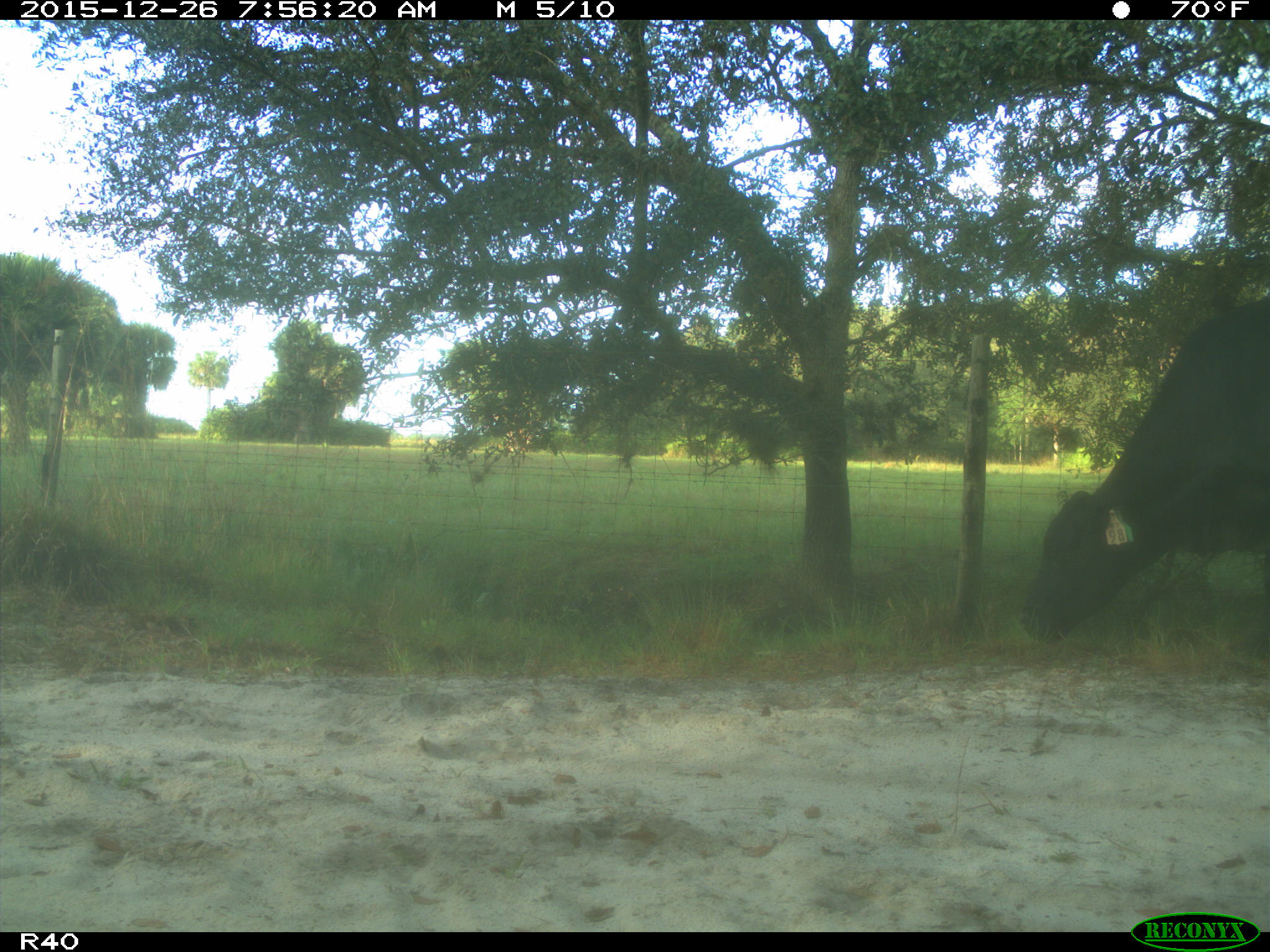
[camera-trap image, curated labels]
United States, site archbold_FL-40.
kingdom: Animalia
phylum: Chordata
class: Mammalia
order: Artiodactyla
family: Bovidae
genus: Bos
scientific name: Bos taurus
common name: domestic cow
Bos taurus (domestic cow).